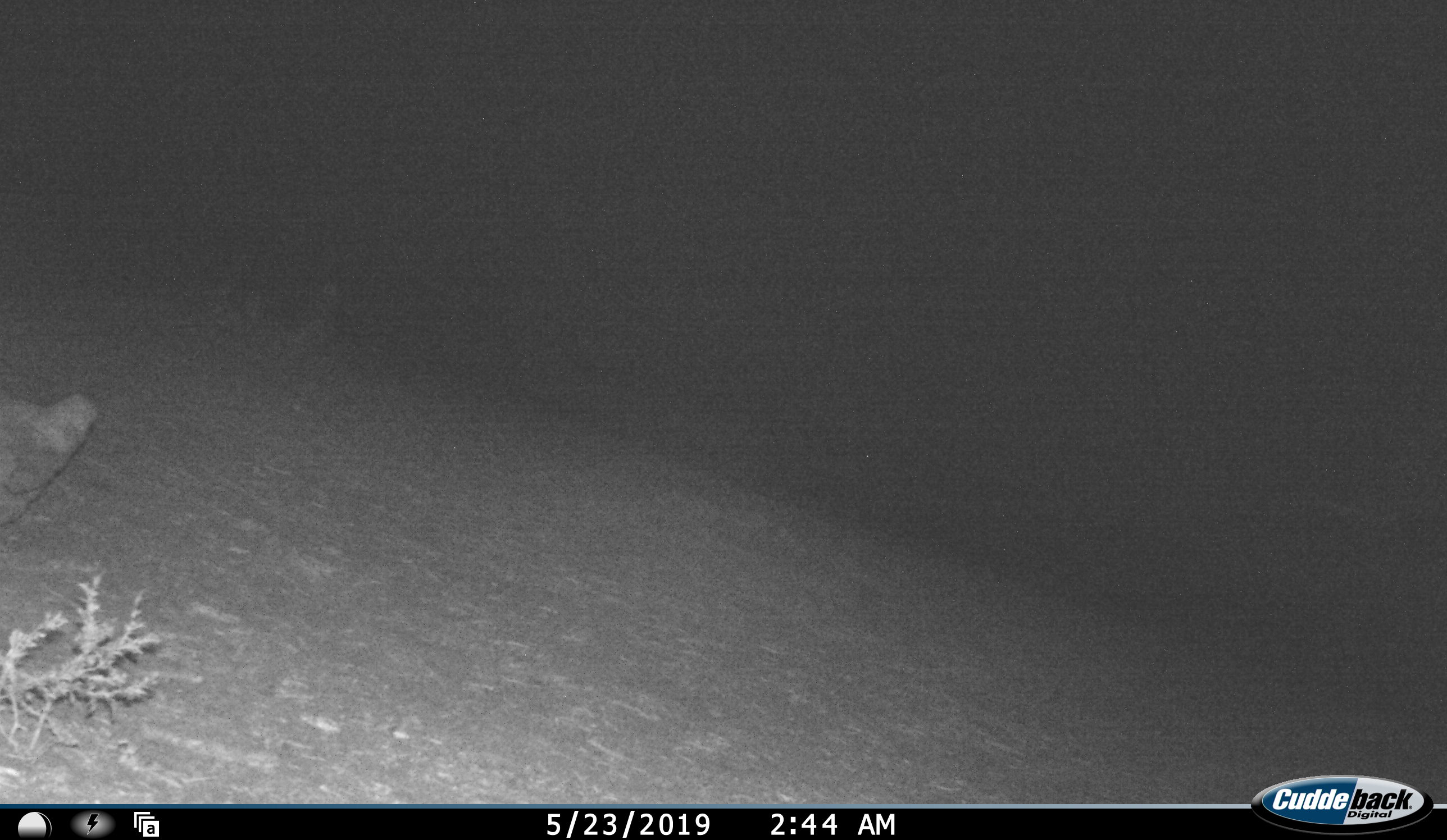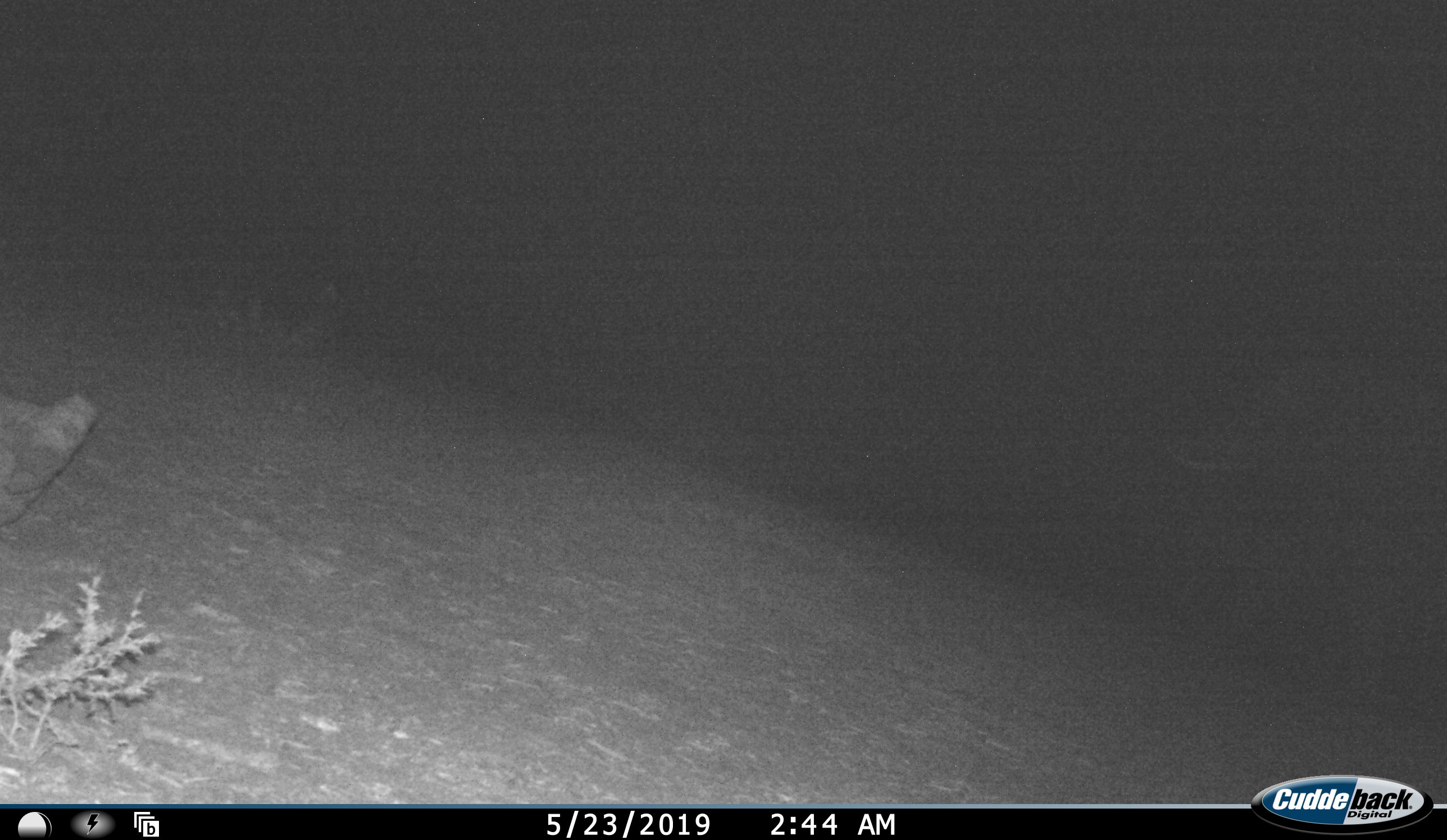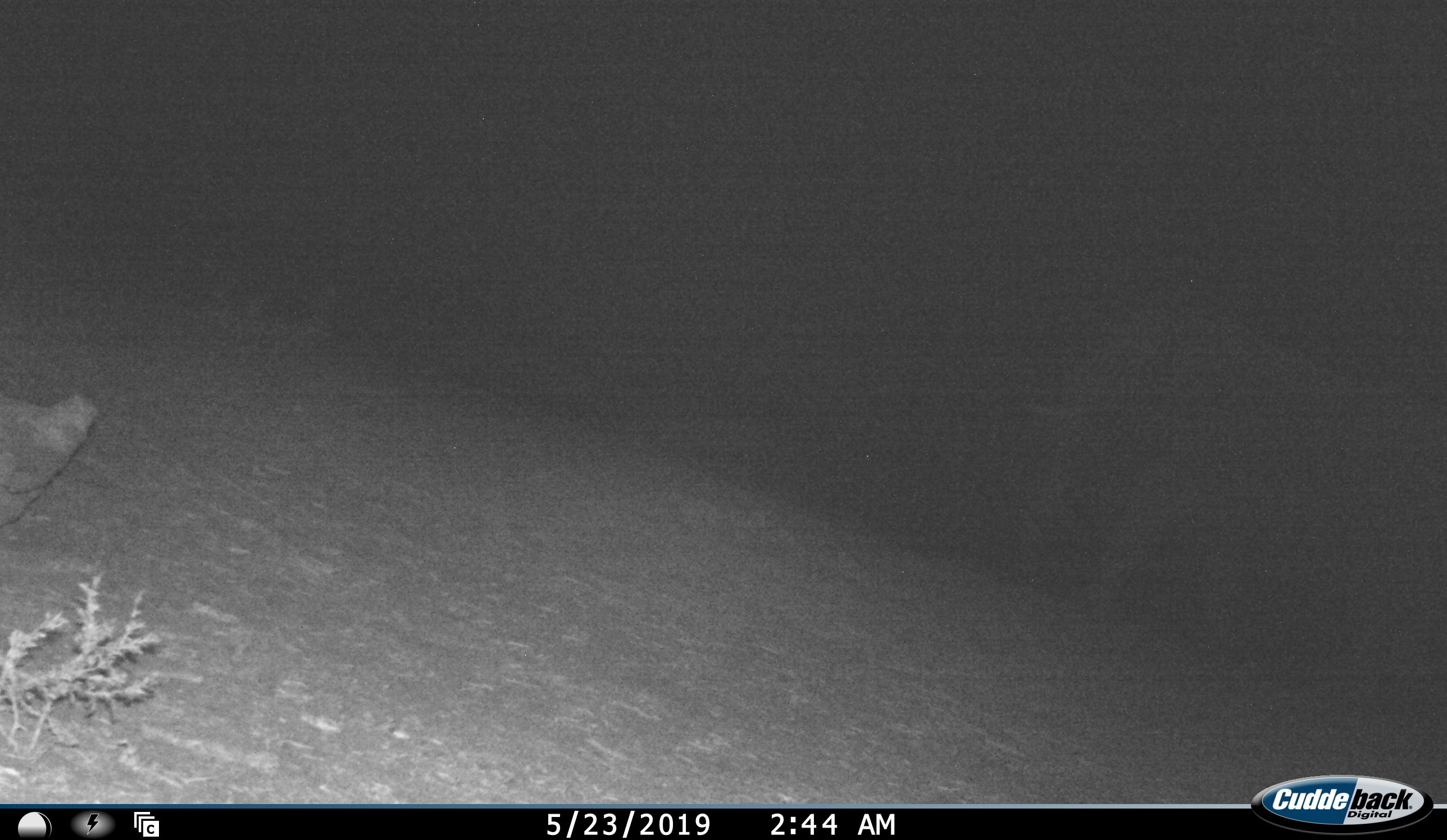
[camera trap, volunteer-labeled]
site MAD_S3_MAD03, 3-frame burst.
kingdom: Animalia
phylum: Chordata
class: Mammalia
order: Proboscidea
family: Elephantidae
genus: Loxodonta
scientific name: Loxodonta africana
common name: african bush elephant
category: elephant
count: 1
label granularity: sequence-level